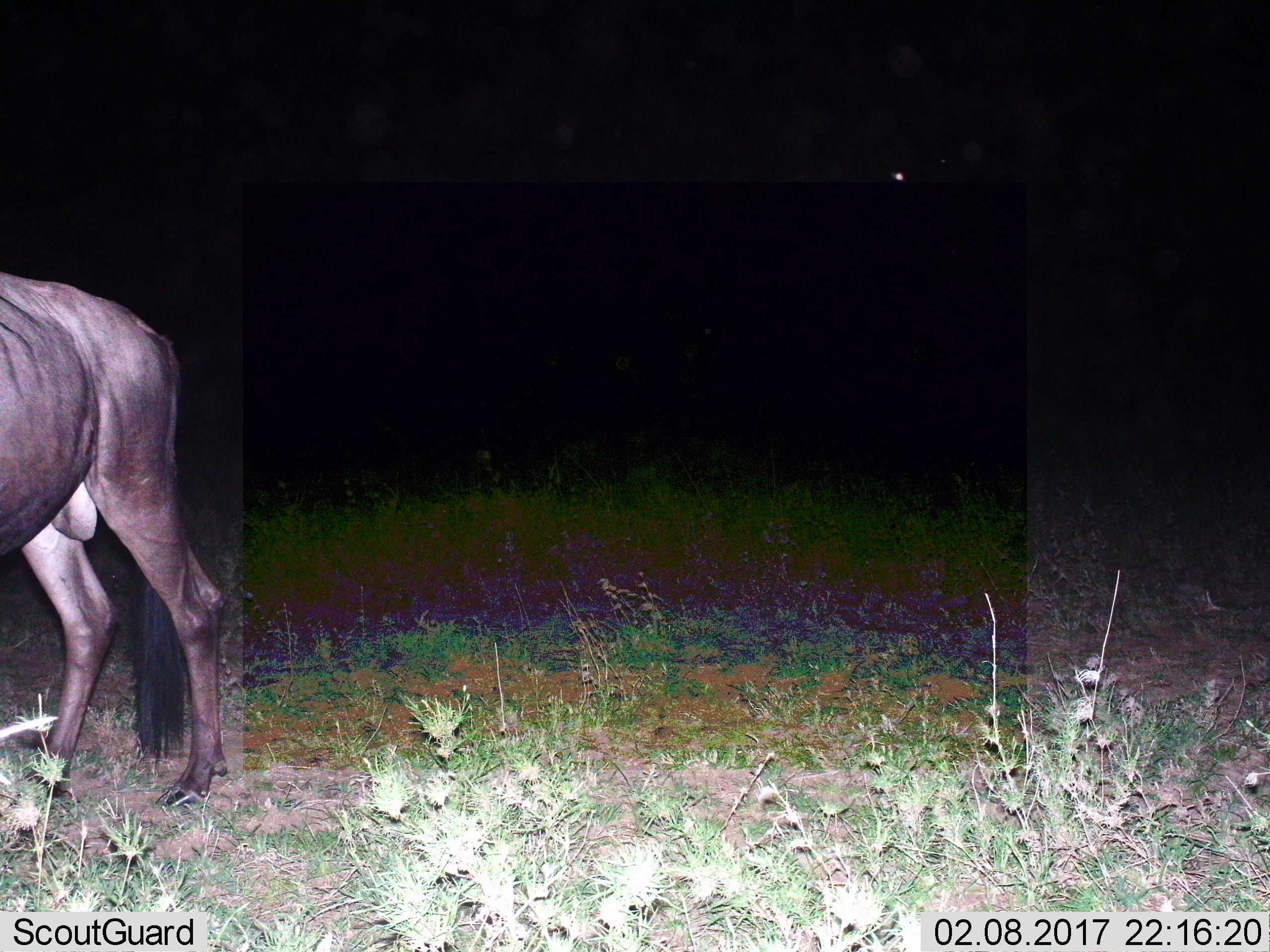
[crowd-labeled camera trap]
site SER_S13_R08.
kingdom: Animalia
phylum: Chordata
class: Mammalia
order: Artiodactyla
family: Bovidae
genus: Connochaetes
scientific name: Connochaetes taurinus taurinus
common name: blue wildebeest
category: wildebeestblue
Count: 1.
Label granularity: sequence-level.